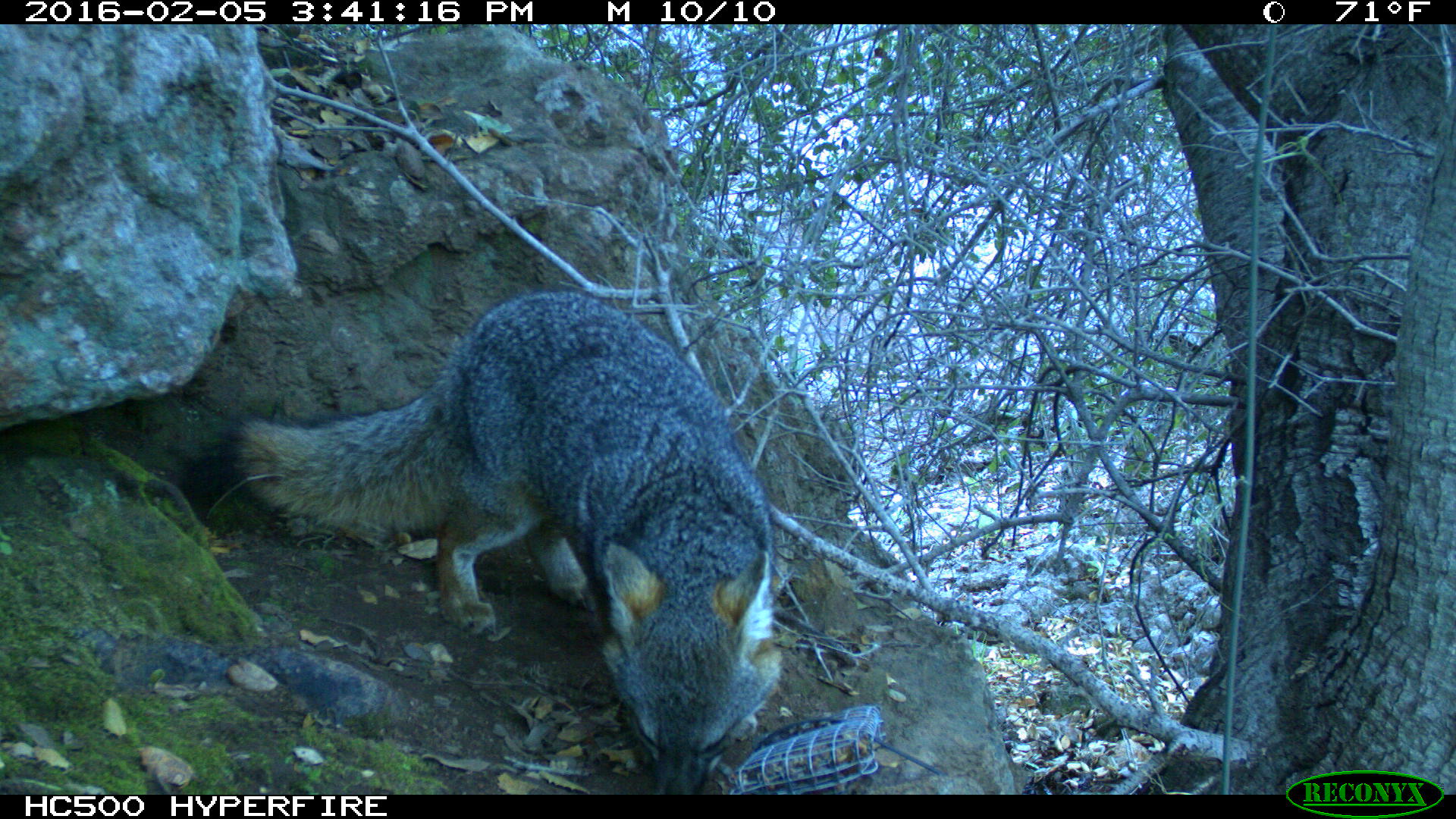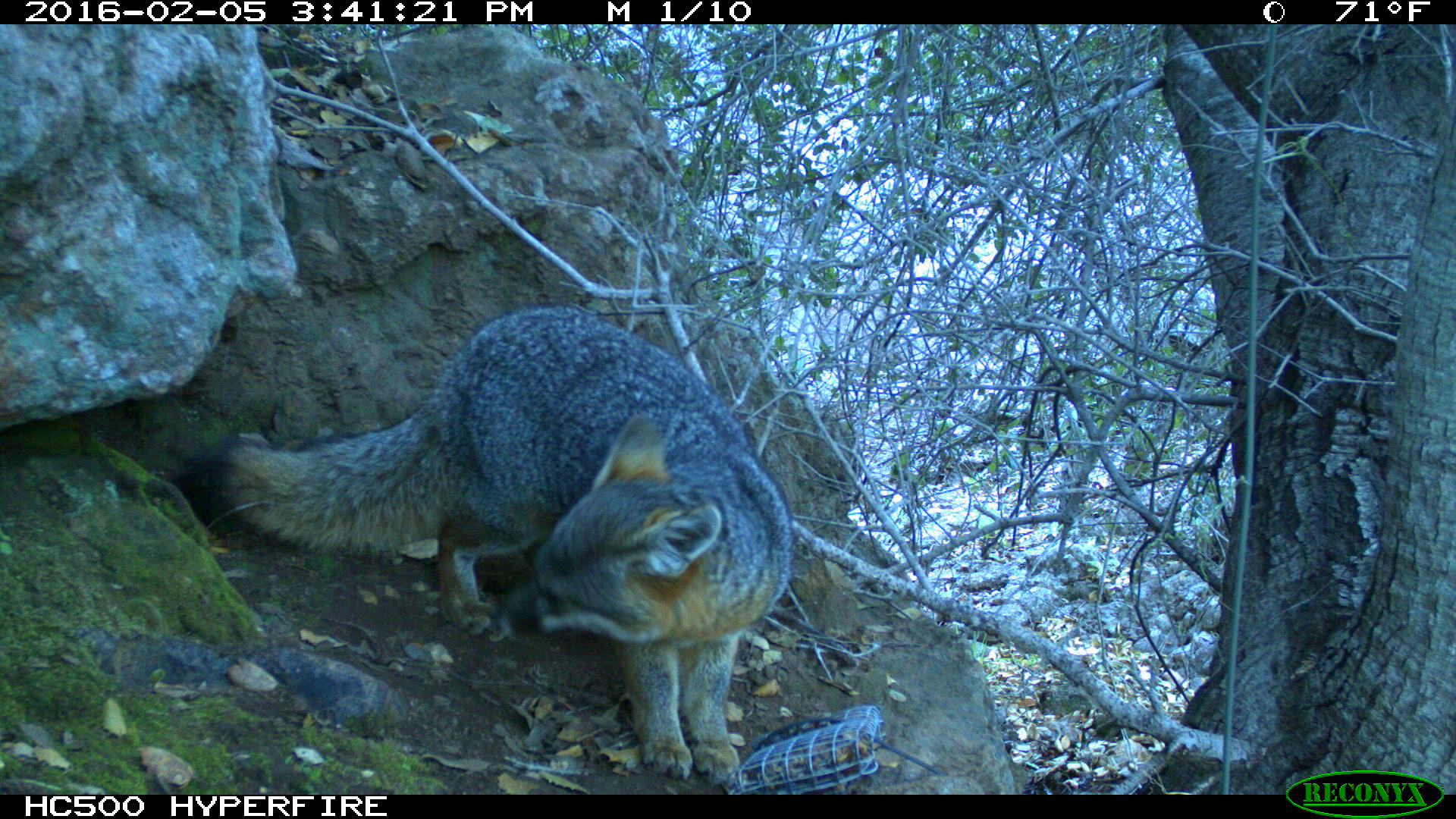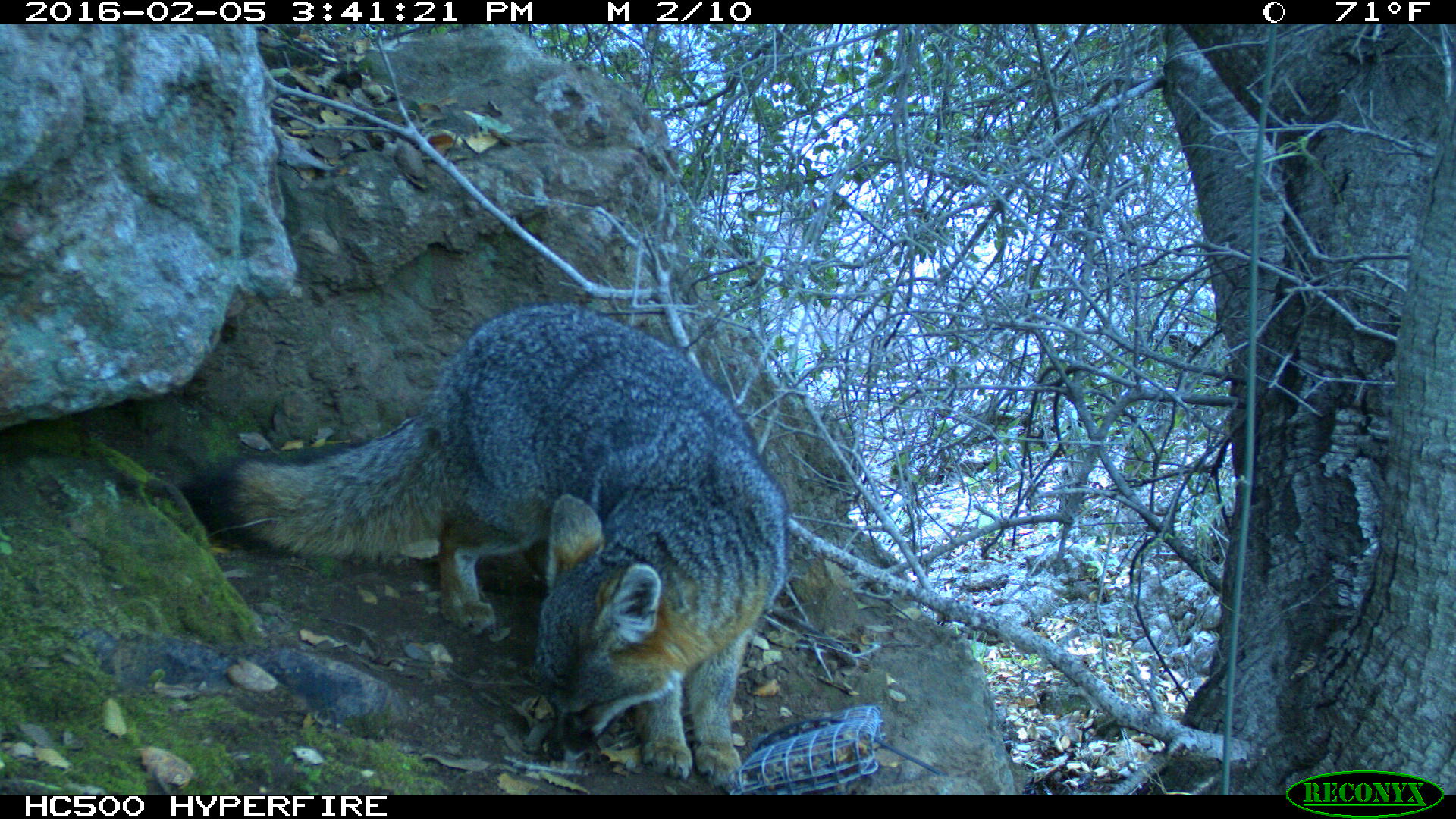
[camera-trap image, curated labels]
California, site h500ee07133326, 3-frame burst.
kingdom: Animalia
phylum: Chordata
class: Mammalia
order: Carnivora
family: Canidae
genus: Urocyon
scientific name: Urocyon littoralis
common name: island fox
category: fox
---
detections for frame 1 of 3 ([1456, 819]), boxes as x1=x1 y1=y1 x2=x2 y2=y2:
fox: x1=221 y1=290 x2=785 y2=795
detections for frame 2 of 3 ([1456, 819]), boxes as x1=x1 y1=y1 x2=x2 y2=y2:
fox: x1=179 y1=303 x2=792 y2=783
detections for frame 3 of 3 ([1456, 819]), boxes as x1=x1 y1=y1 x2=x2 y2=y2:
fox: x1=184 y1=302 x2=791 y2=789